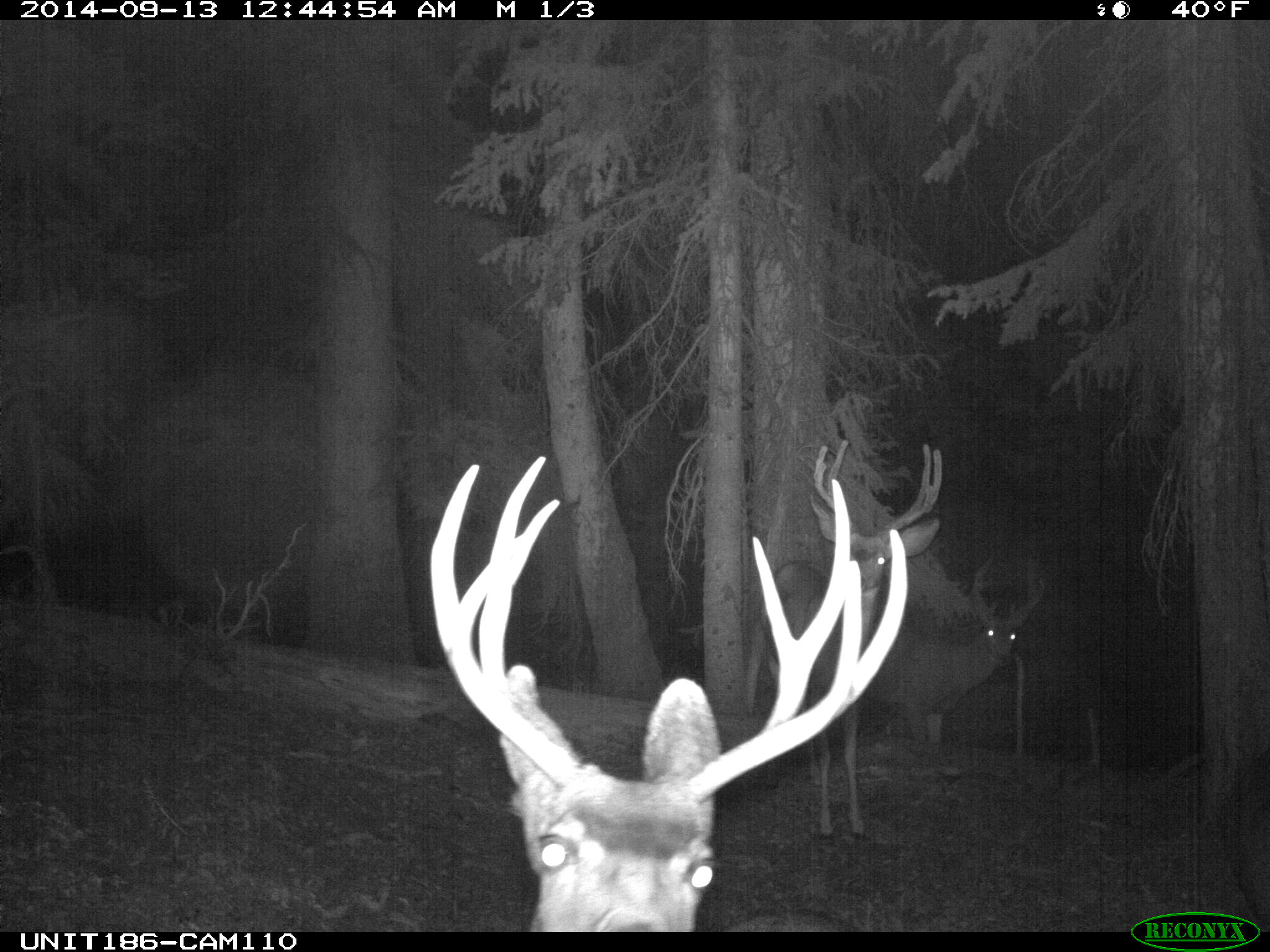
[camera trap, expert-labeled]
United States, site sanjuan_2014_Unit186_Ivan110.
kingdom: Animalia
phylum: Chordata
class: Mammalia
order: Artiodactyla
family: Cervidae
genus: Odocoileus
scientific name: Odocoileus hemionus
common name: mule deer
Odocoileus hemionus (mule deer).